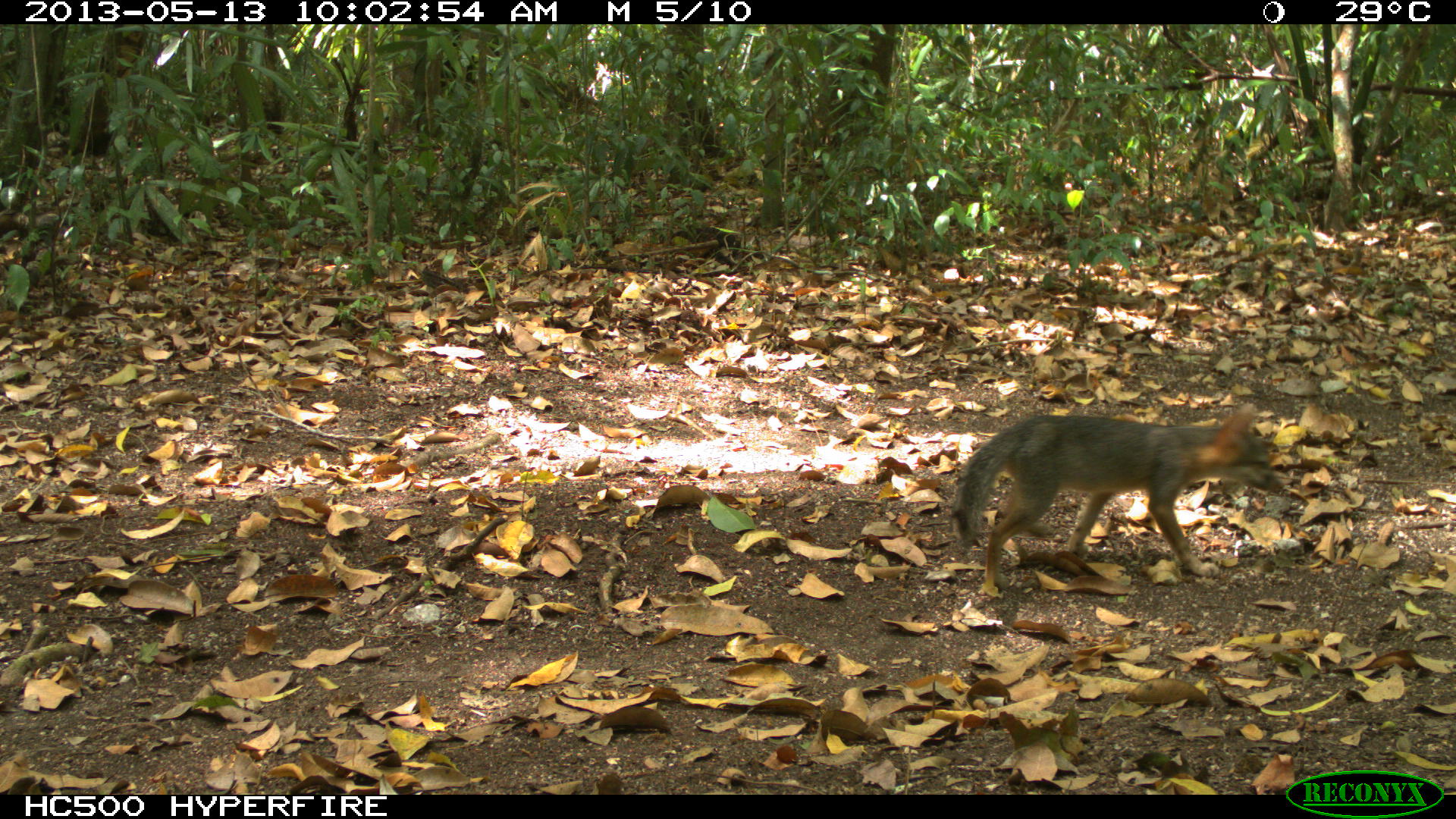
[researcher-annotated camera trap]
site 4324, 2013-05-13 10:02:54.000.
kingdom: Animalia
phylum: Chordata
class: Mammalia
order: Carnivora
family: Canidae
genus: Urocyon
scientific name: Urocyon cinereoargenteus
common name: gray fox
Urocyon cinereoargenteus (gray fox), count 1.